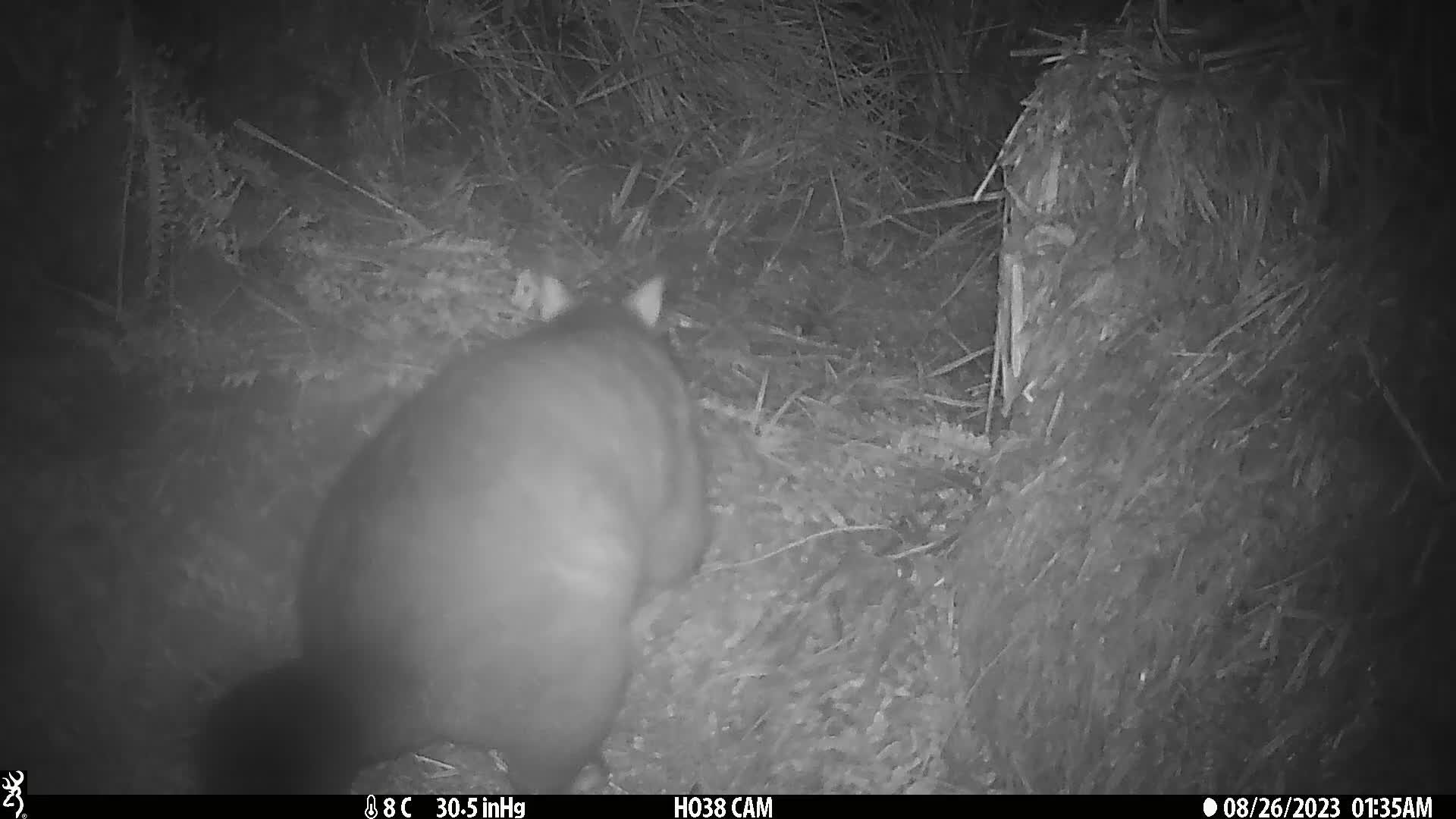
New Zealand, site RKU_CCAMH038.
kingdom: Animalia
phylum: Chordata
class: Mammalia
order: Diprotodontia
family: Phalangeridae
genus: Trichosurus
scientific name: Trichosurus vulpecula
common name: common brushtail possum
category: possum